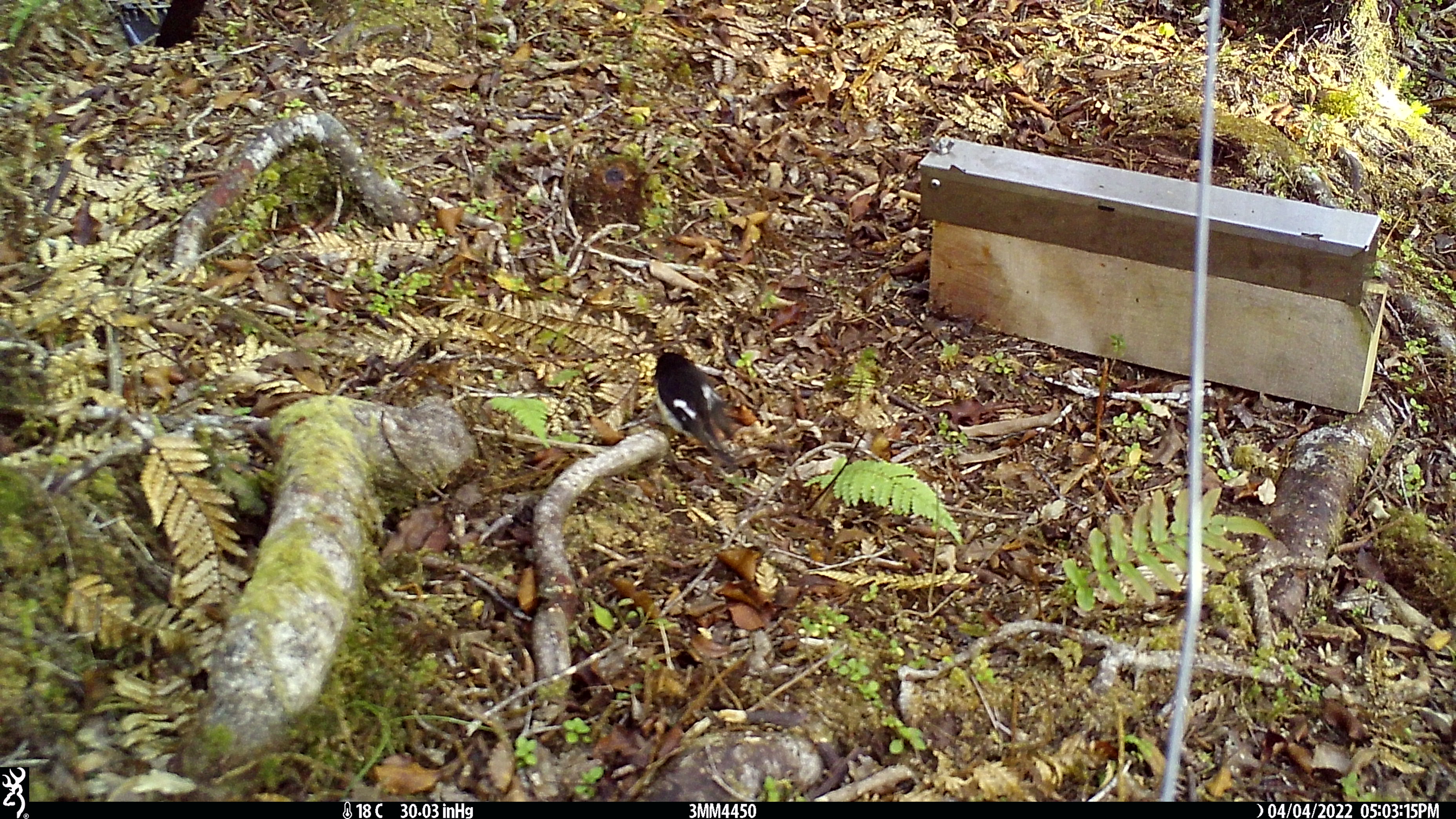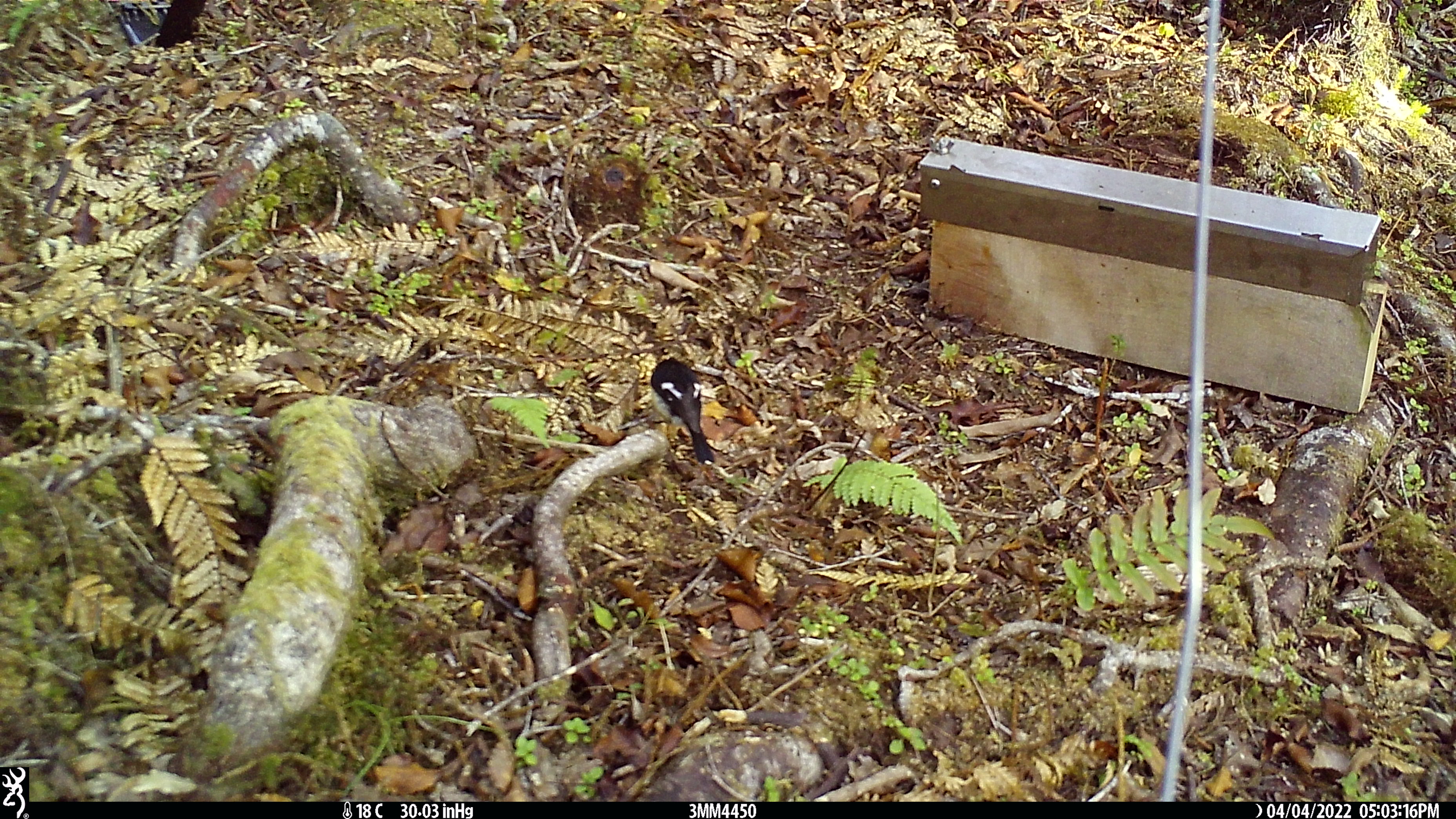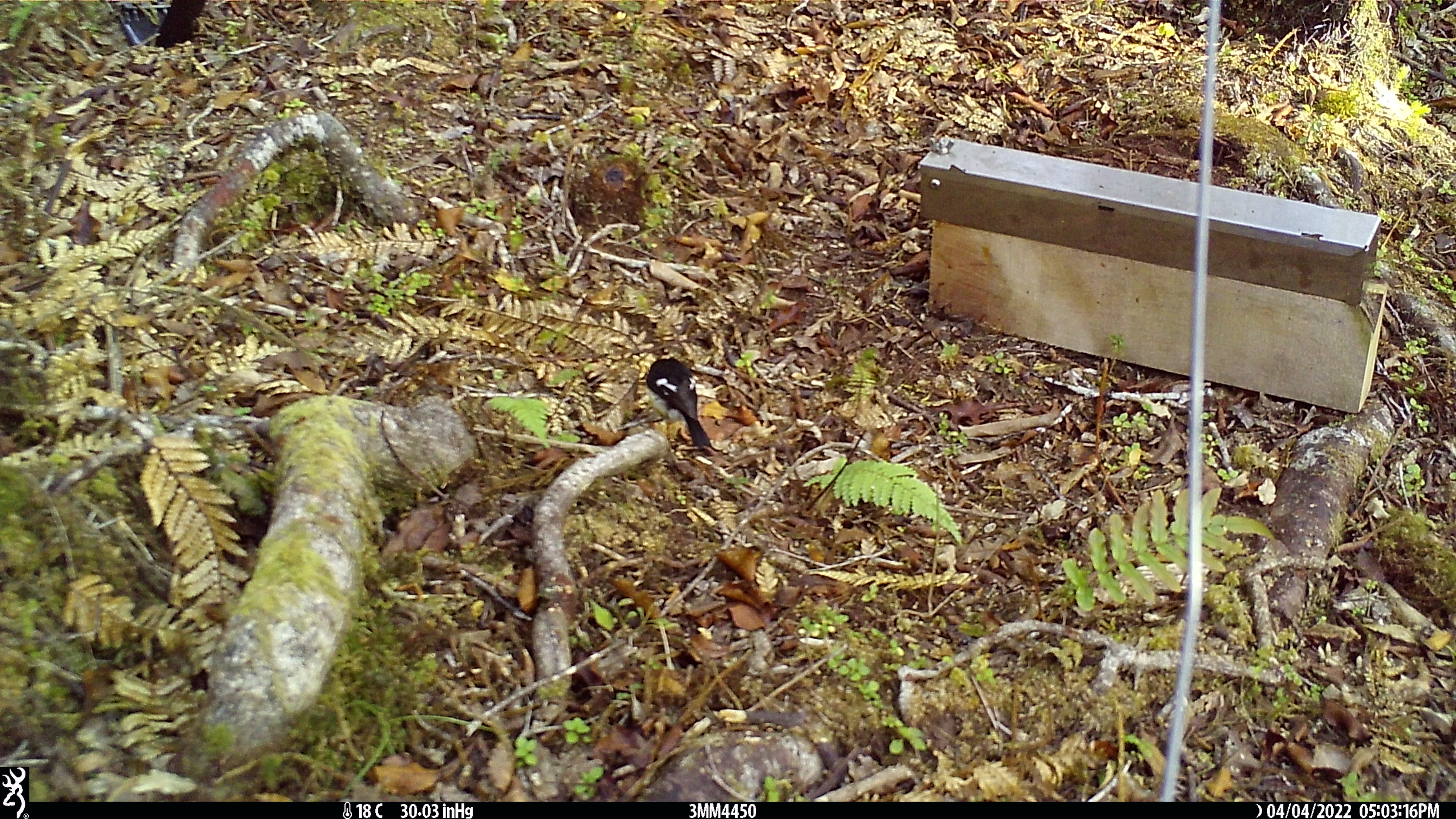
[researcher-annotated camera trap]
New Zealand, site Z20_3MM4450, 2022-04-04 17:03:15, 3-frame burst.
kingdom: Animalia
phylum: Chordata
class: Aves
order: Passeriformes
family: Petroicidae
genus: Petroica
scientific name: Petroica macrocephala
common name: tomtit